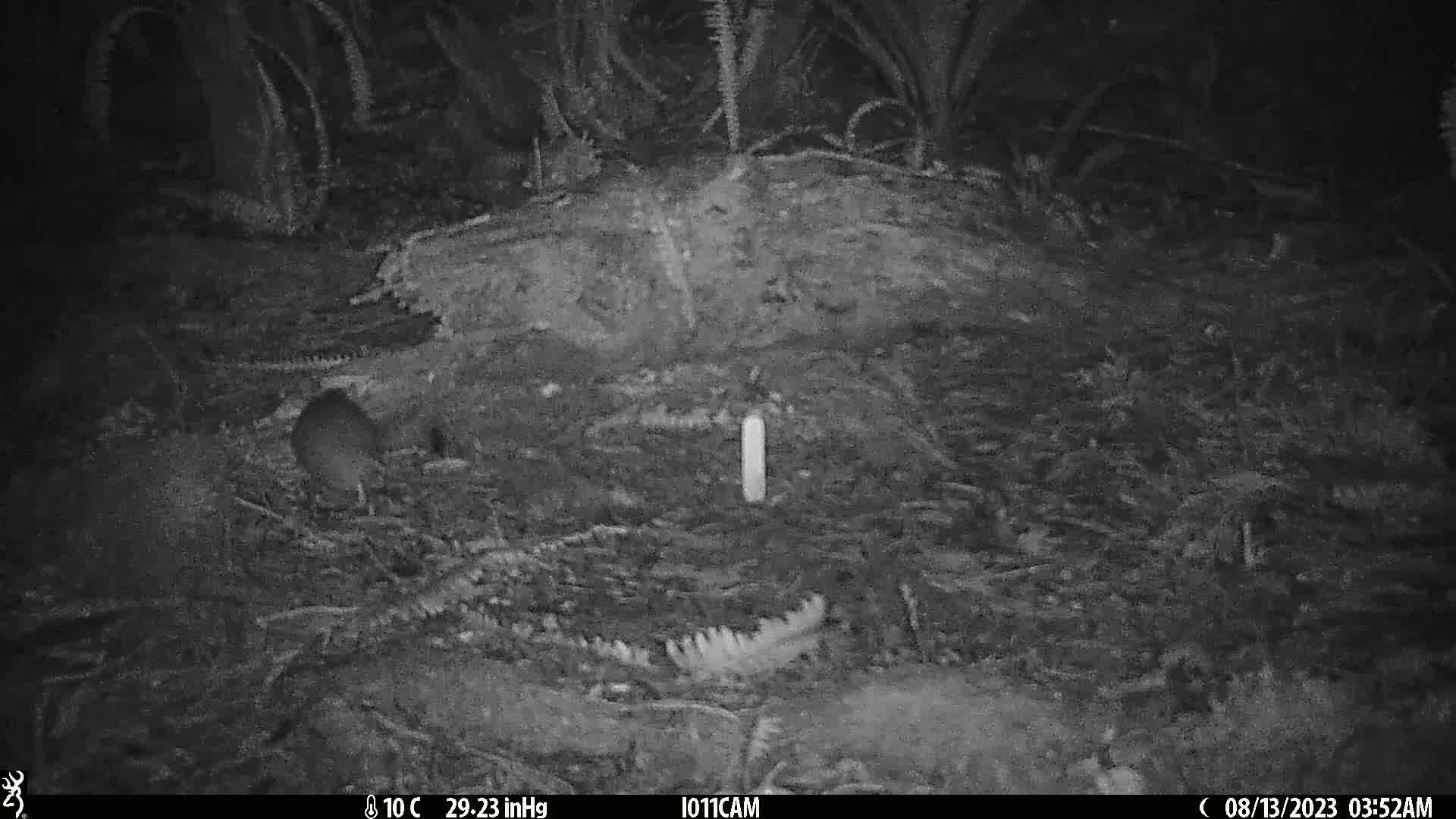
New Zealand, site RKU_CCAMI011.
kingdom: Animalia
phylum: Chordata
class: Mammalia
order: Rodentia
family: Muridae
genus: Rattus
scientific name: Rattus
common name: rat